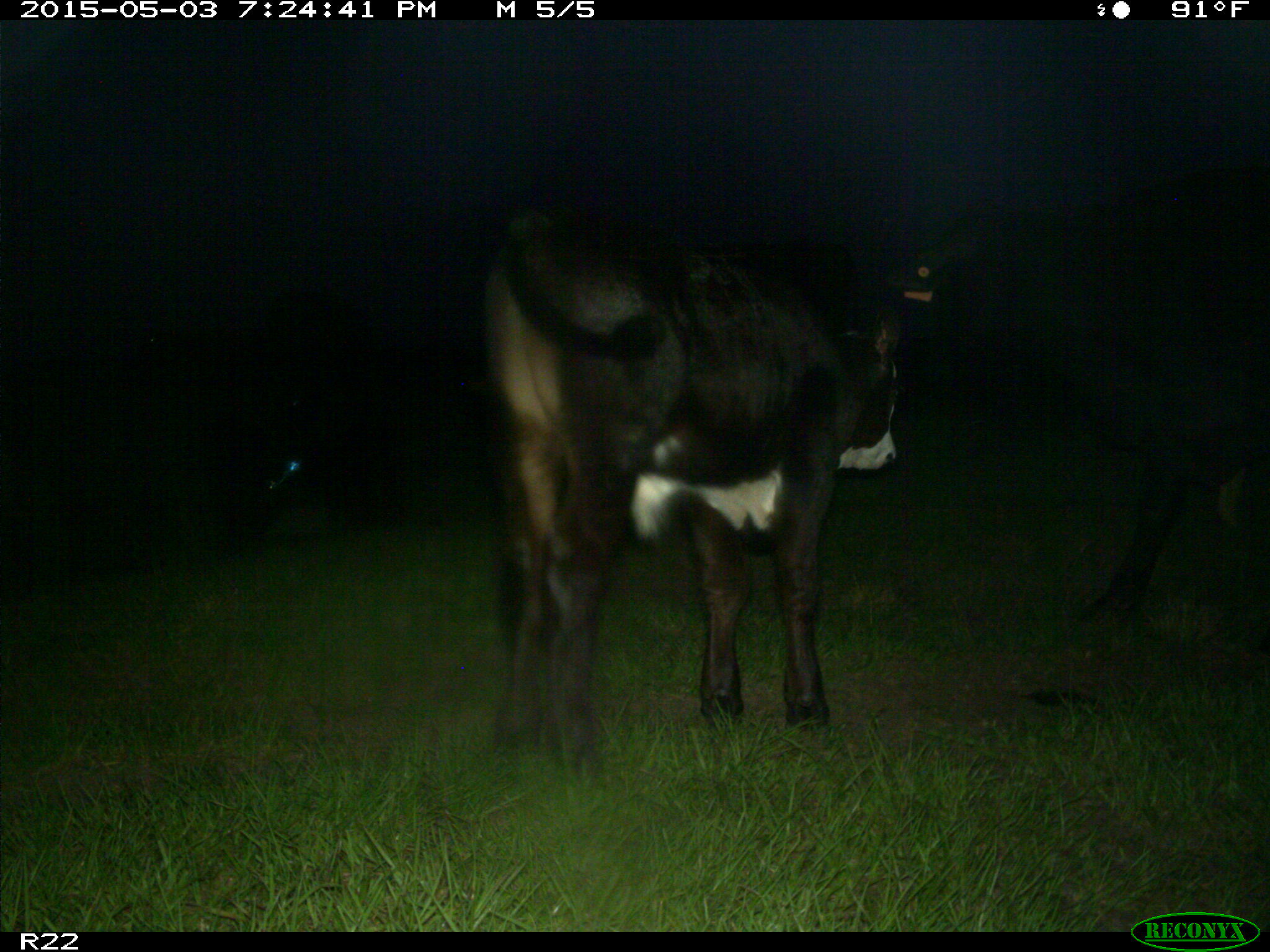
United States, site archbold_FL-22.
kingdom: Animalia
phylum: Chordata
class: Mammalia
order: Artiodactyla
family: Bovidae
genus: Bos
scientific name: Bos taurus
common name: domestic cow